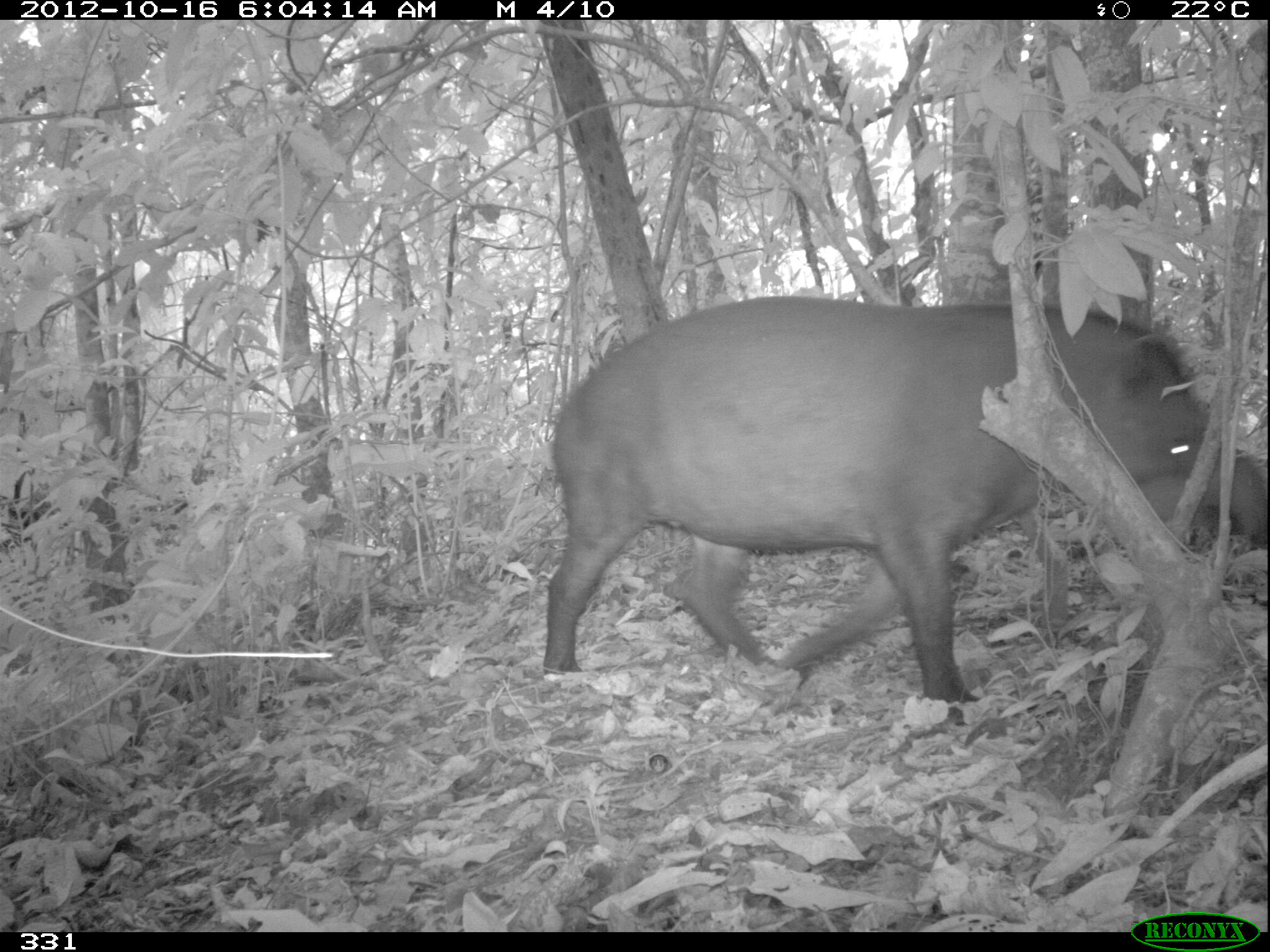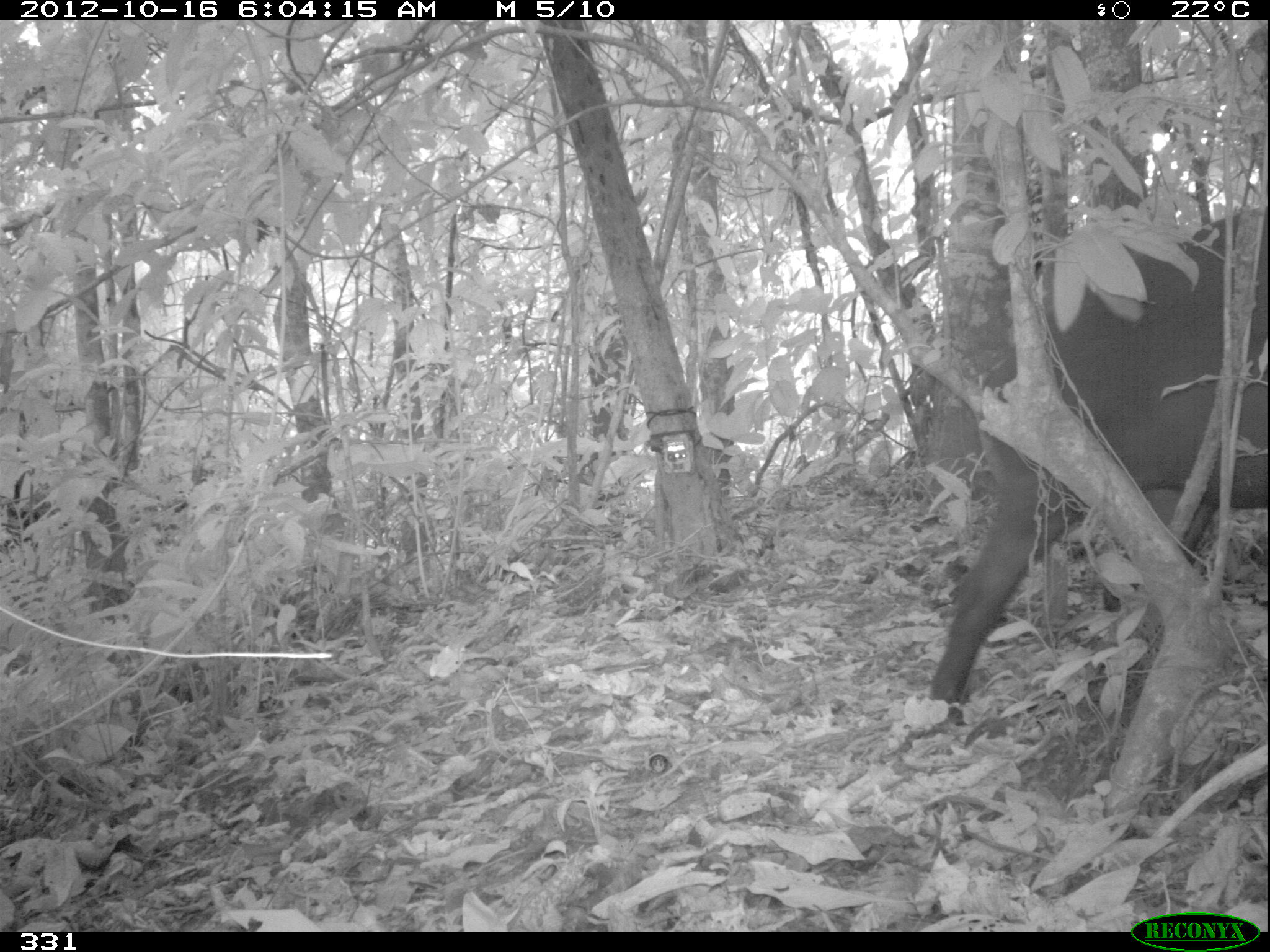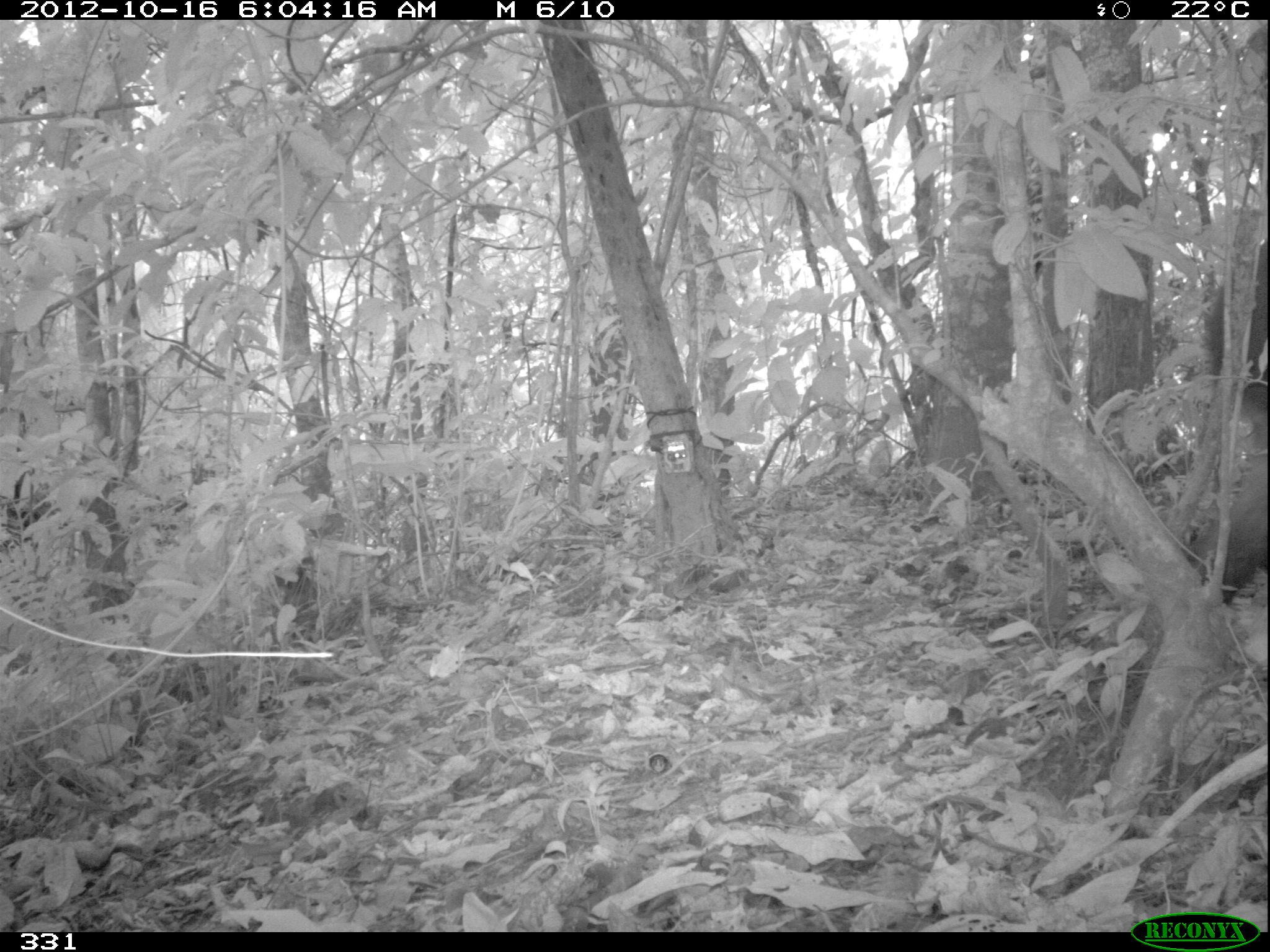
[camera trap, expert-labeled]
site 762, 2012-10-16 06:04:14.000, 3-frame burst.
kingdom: Animalia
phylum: Chordata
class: Mammalia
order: Perissodactyla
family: Tapiridae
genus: Tapirus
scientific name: Tapirus terrestris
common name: south american tapir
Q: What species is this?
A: Tapirus terrestris (south american tapir).